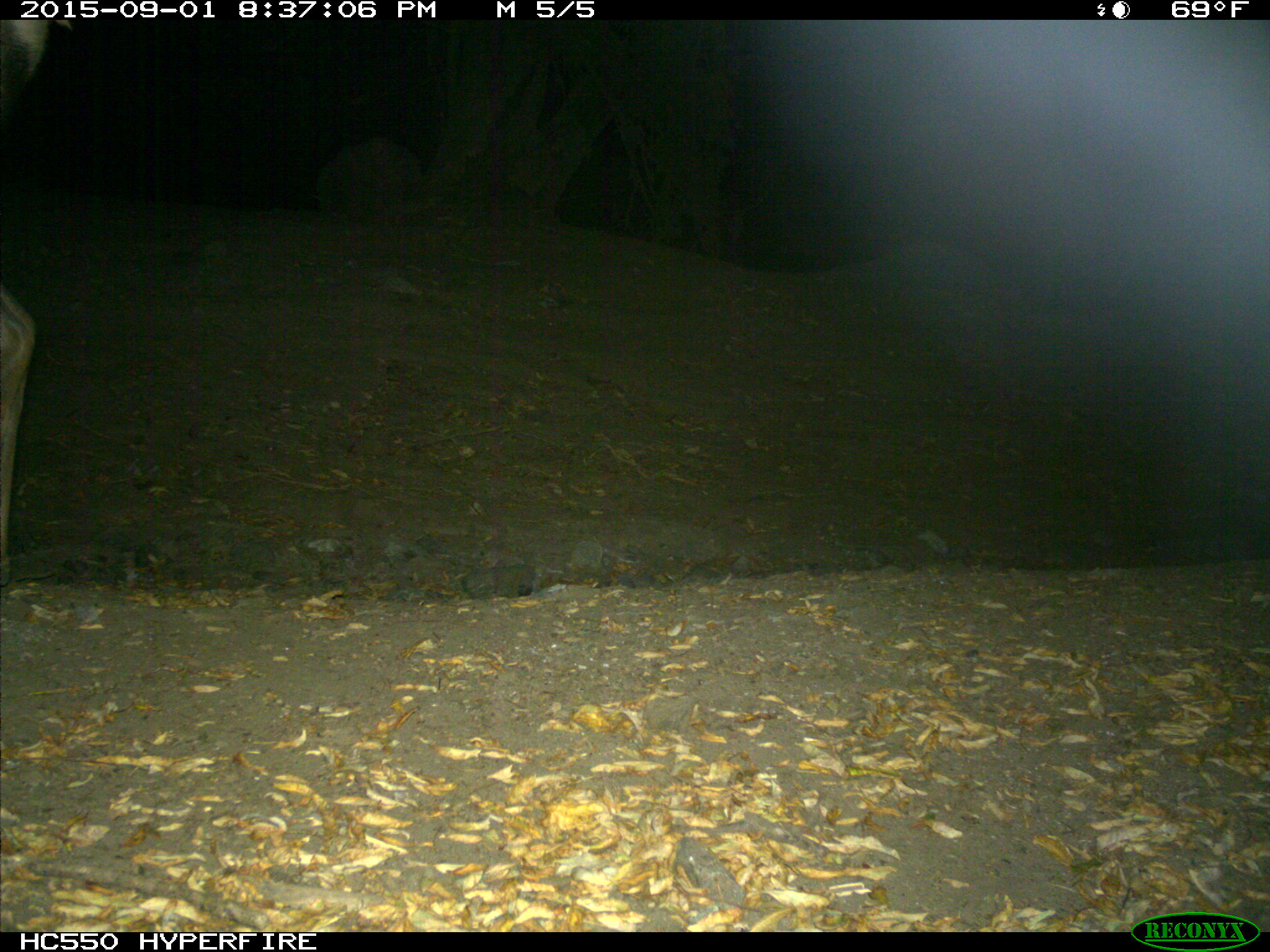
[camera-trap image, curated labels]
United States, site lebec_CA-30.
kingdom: Animalia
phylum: Chordata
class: Mammalia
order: Artiodactyla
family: Cervidae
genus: Cervus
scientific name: Cervus canadensis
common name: elk